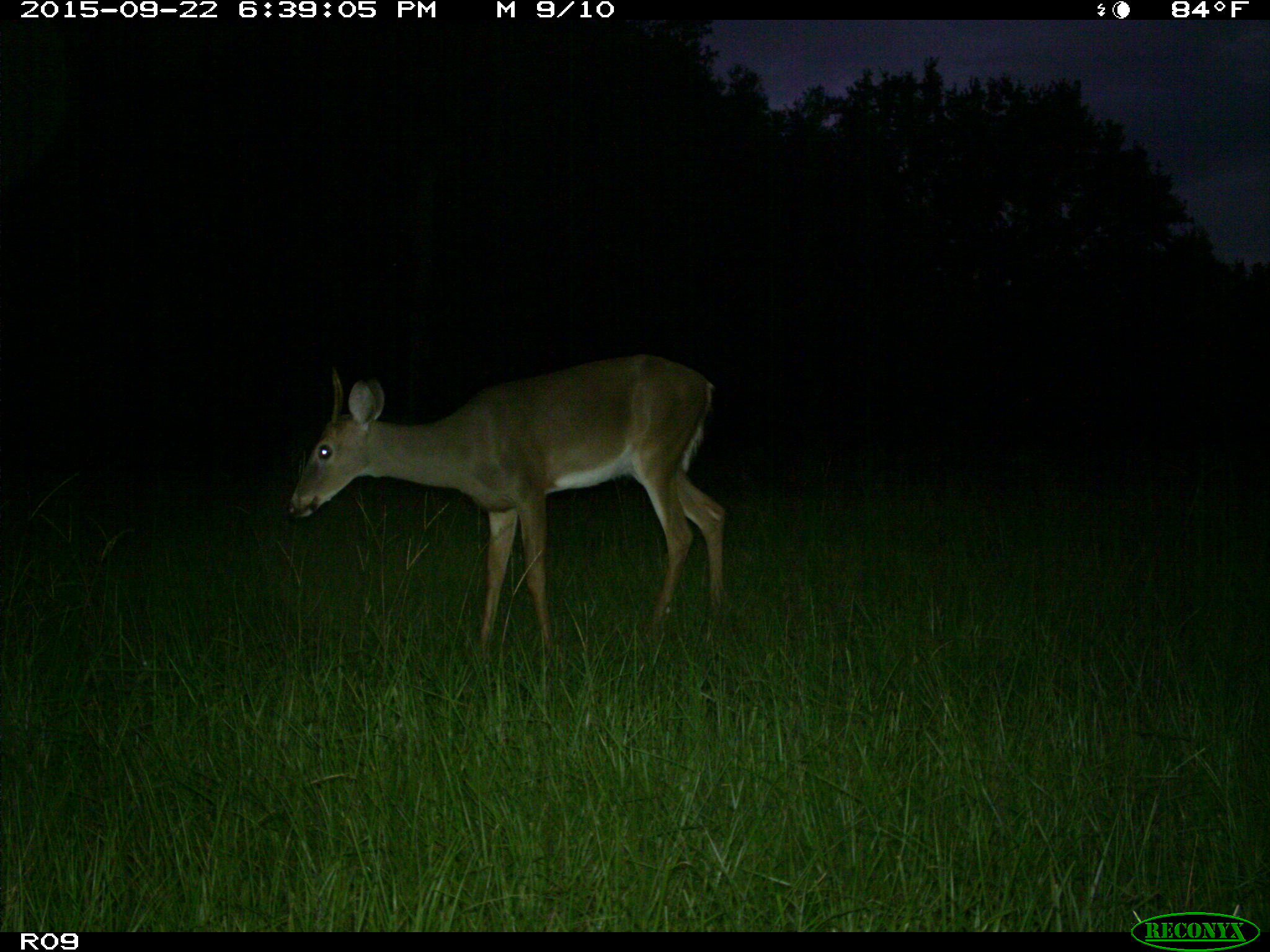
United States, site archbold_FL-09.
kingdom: Animalia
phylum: Chordata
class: Mammalia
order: Artiodactyla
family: Cervidae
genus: Odocoileus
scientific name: Odocoileus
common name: deer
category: unidentified deer